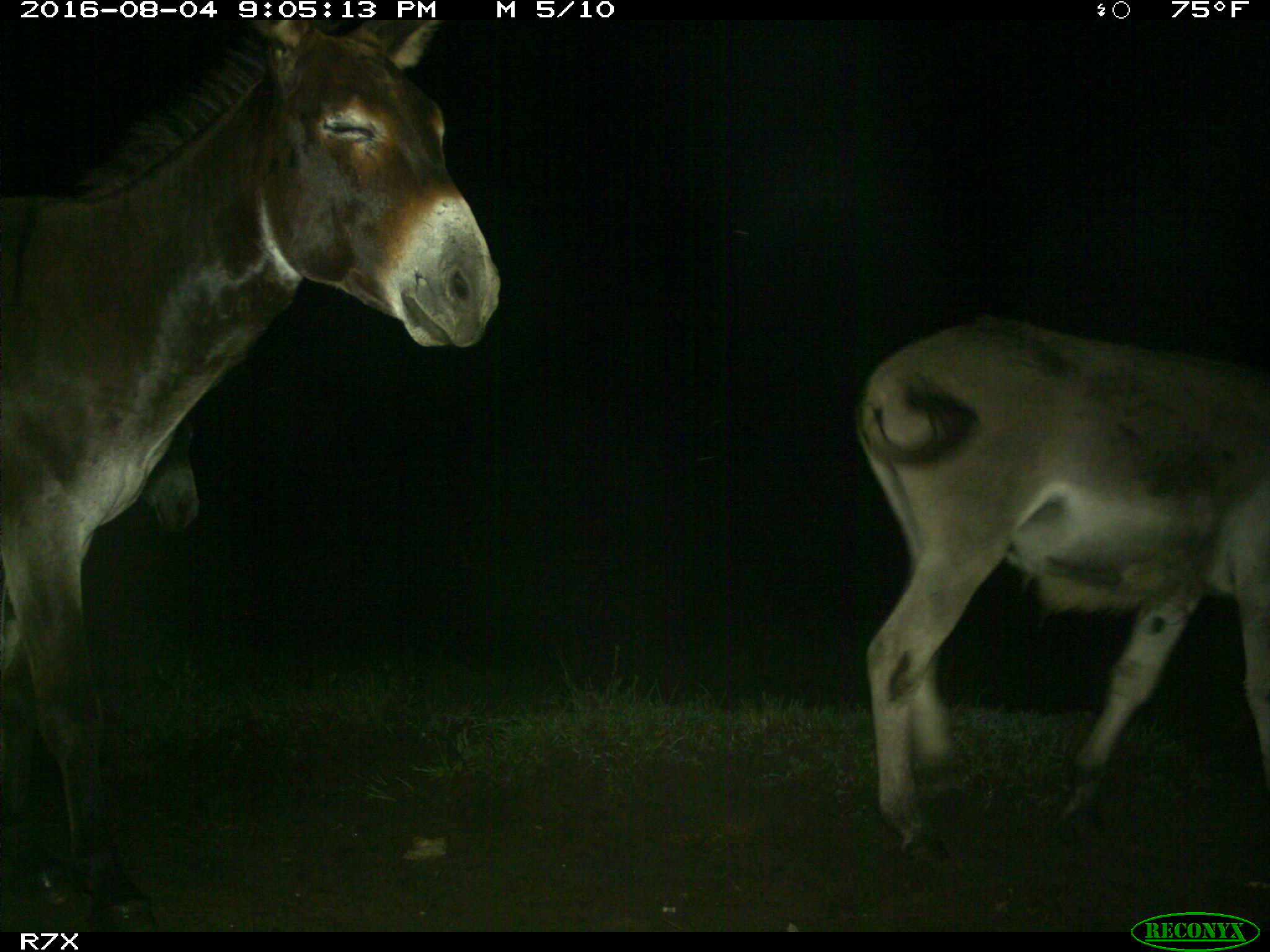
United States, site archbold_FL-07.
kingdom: Animalia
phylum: Chordata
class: Mammalia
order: Perissodactyla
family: Equidae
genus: Equus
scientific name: Equus africanus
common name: african wild ass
Equus africanus (african wild ass).